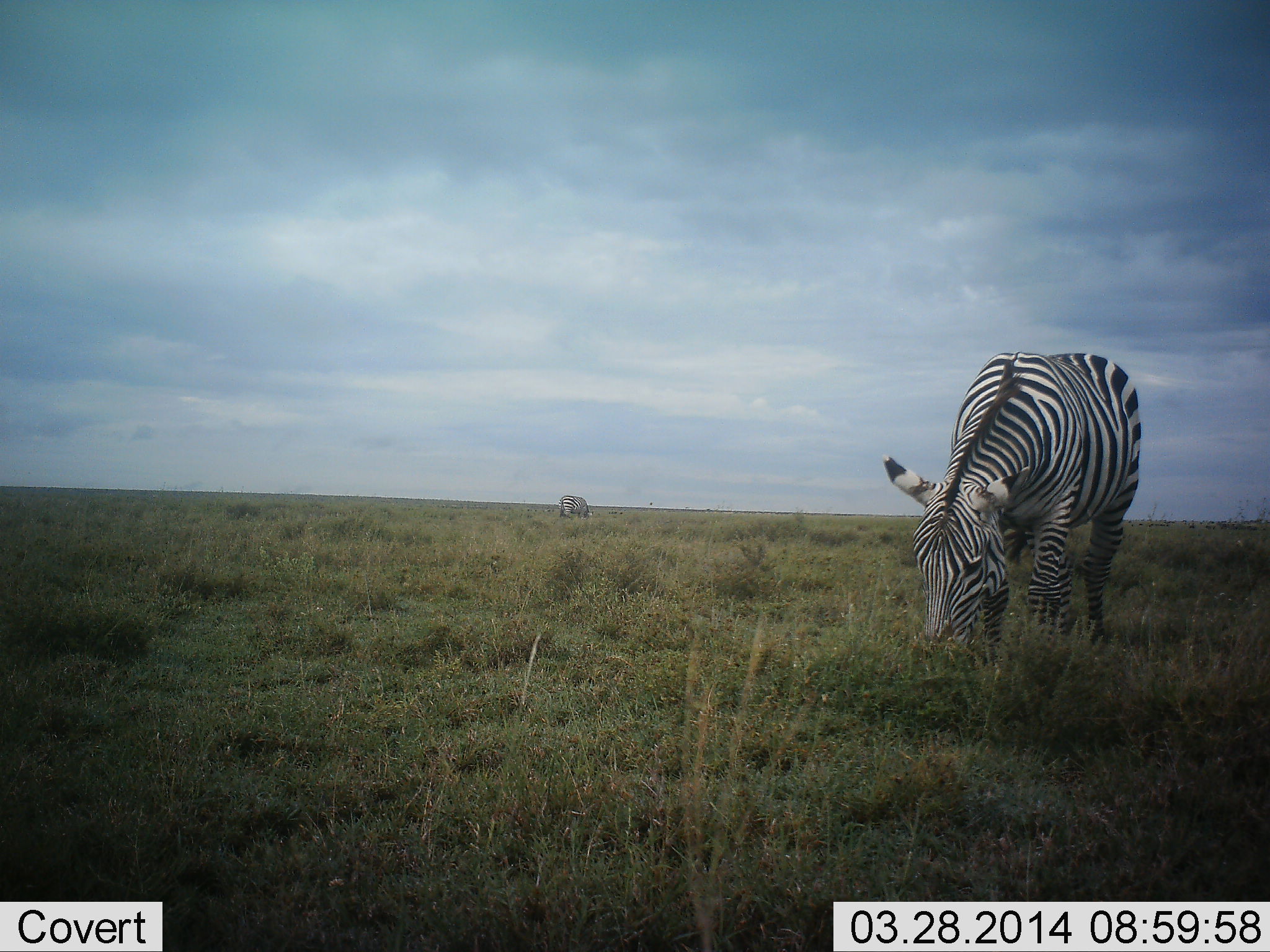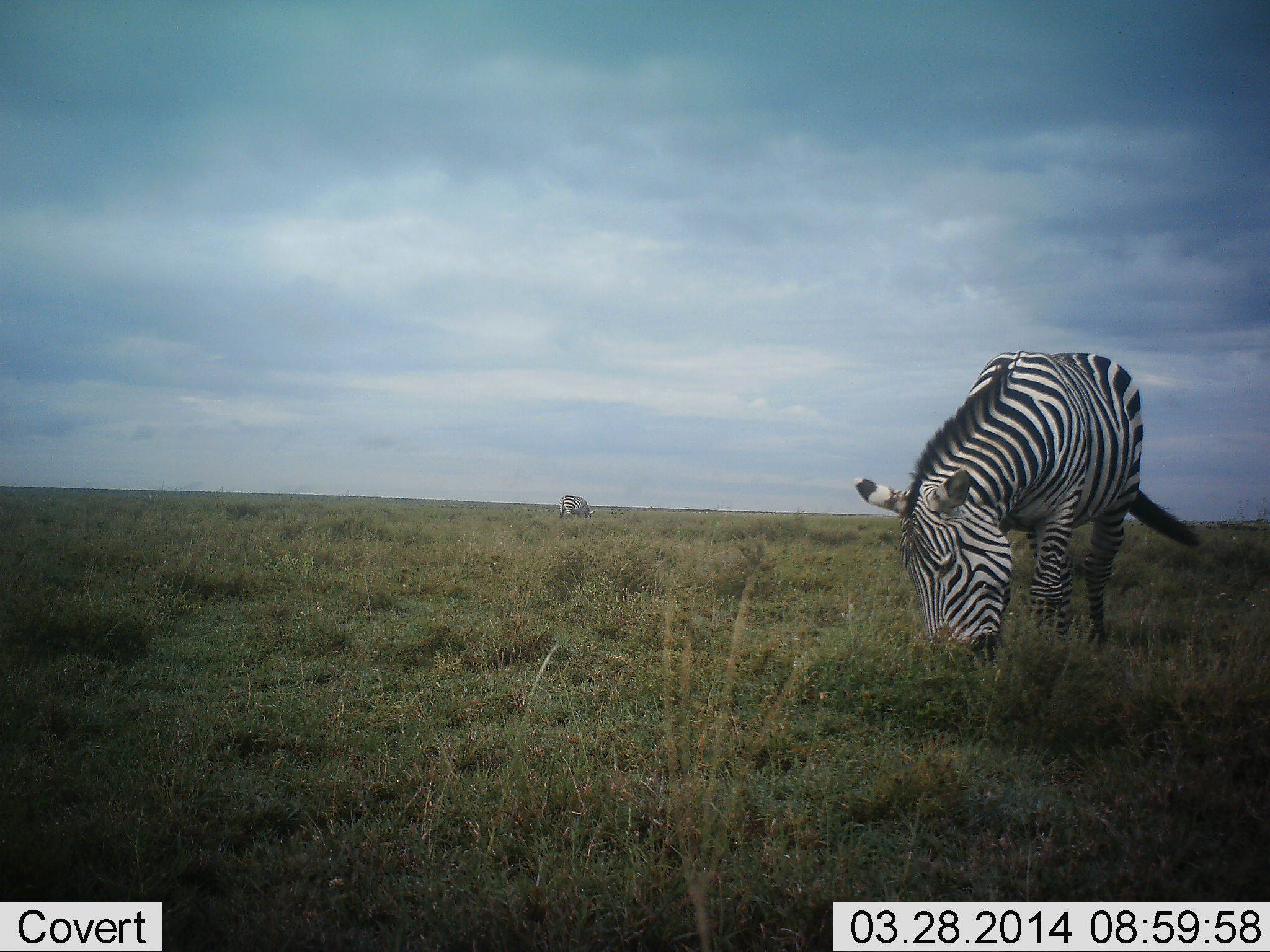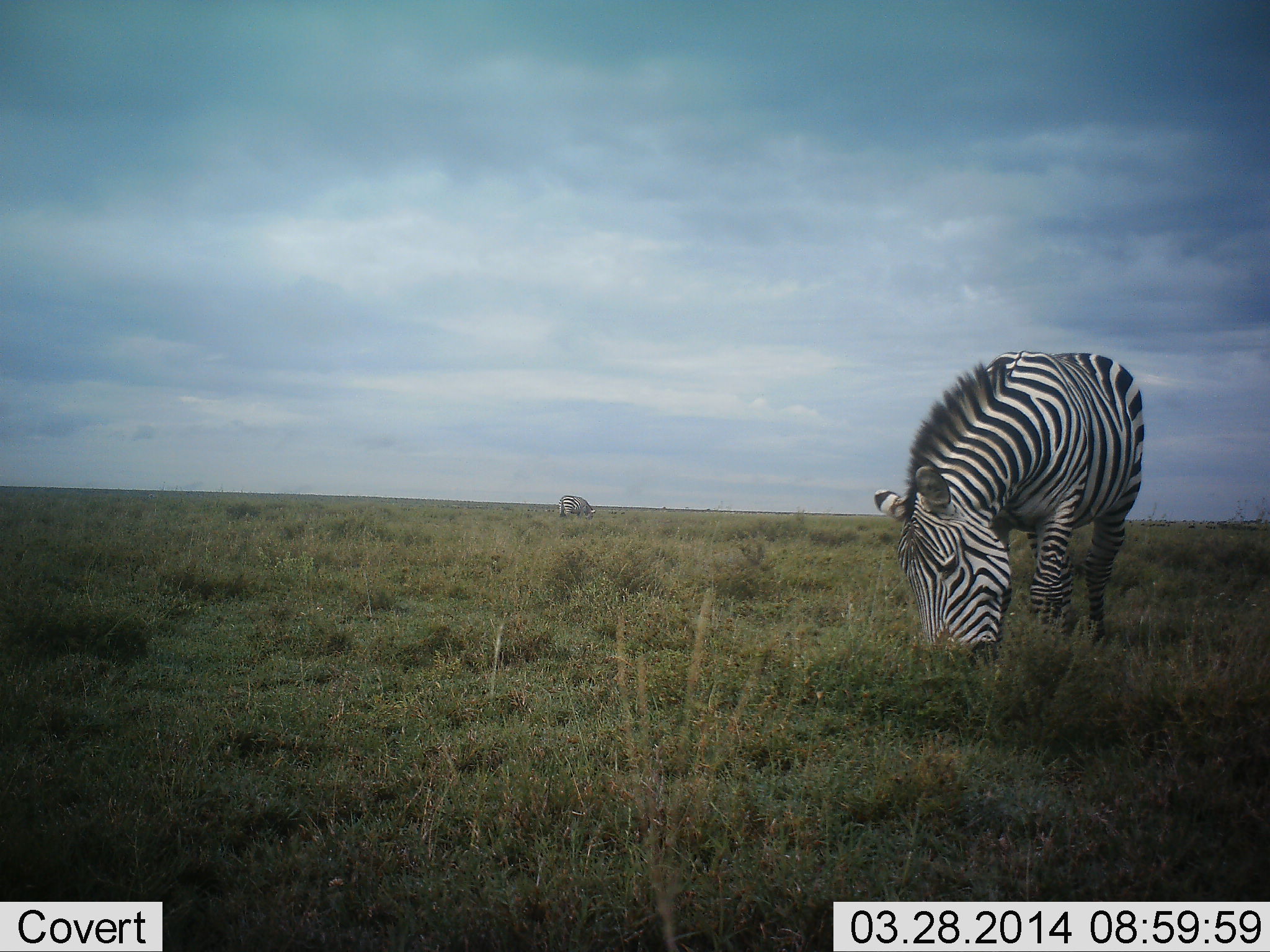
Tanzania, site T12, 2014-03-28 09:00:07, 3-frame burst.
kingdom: Animalia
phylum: Chordata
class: Mammalia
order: Perissodactyla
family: Equidae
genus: Equus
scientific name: Equus quagga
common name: plains zebra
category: zebra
Zebra (plains zebra) (Equus quagga), count 2. Behavior (volunteer vote fractions): standing 20%, resting 0%, moving 0%, interacting 0%. Young present (vote fraction): 0%. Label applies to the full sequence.